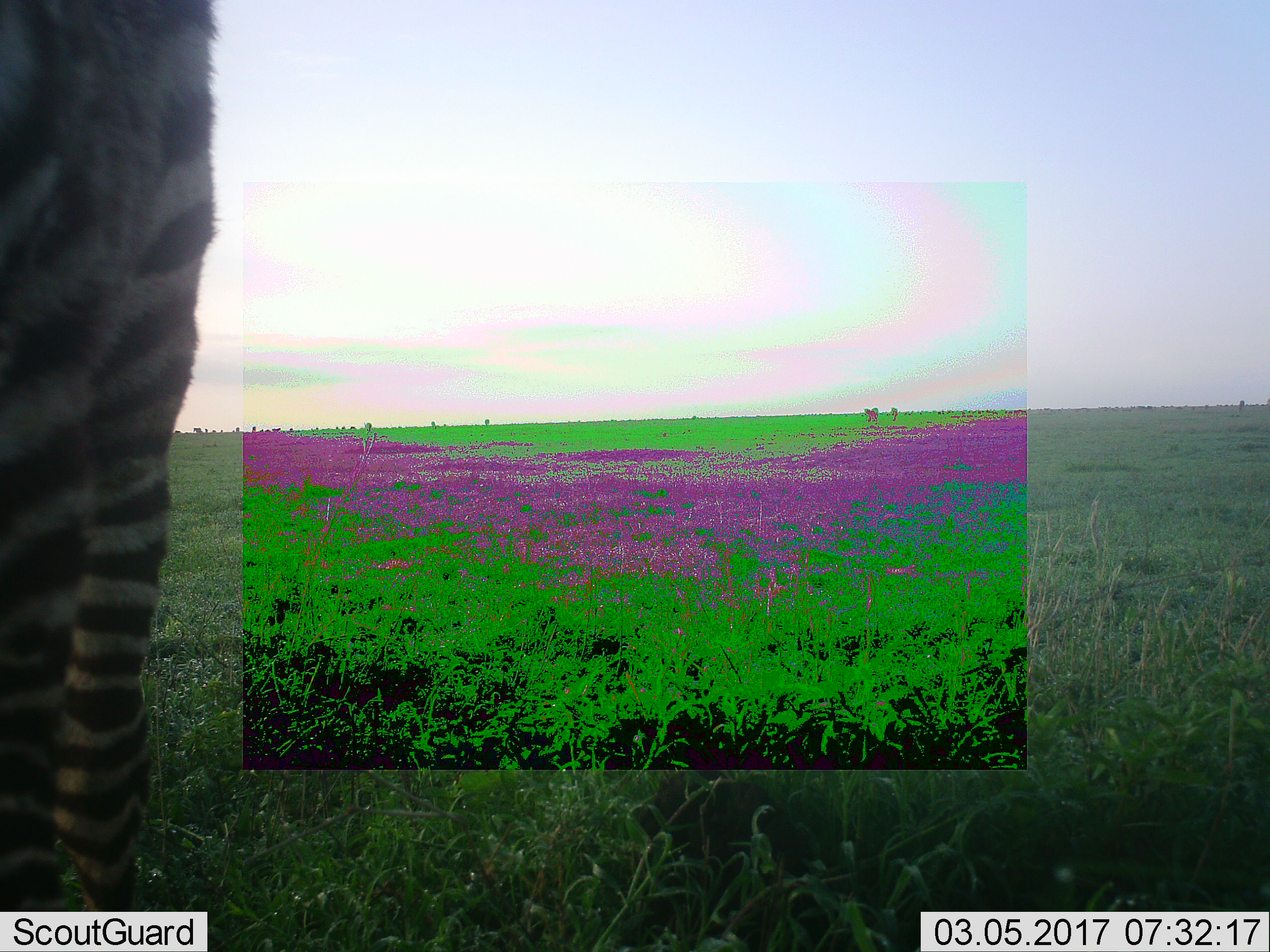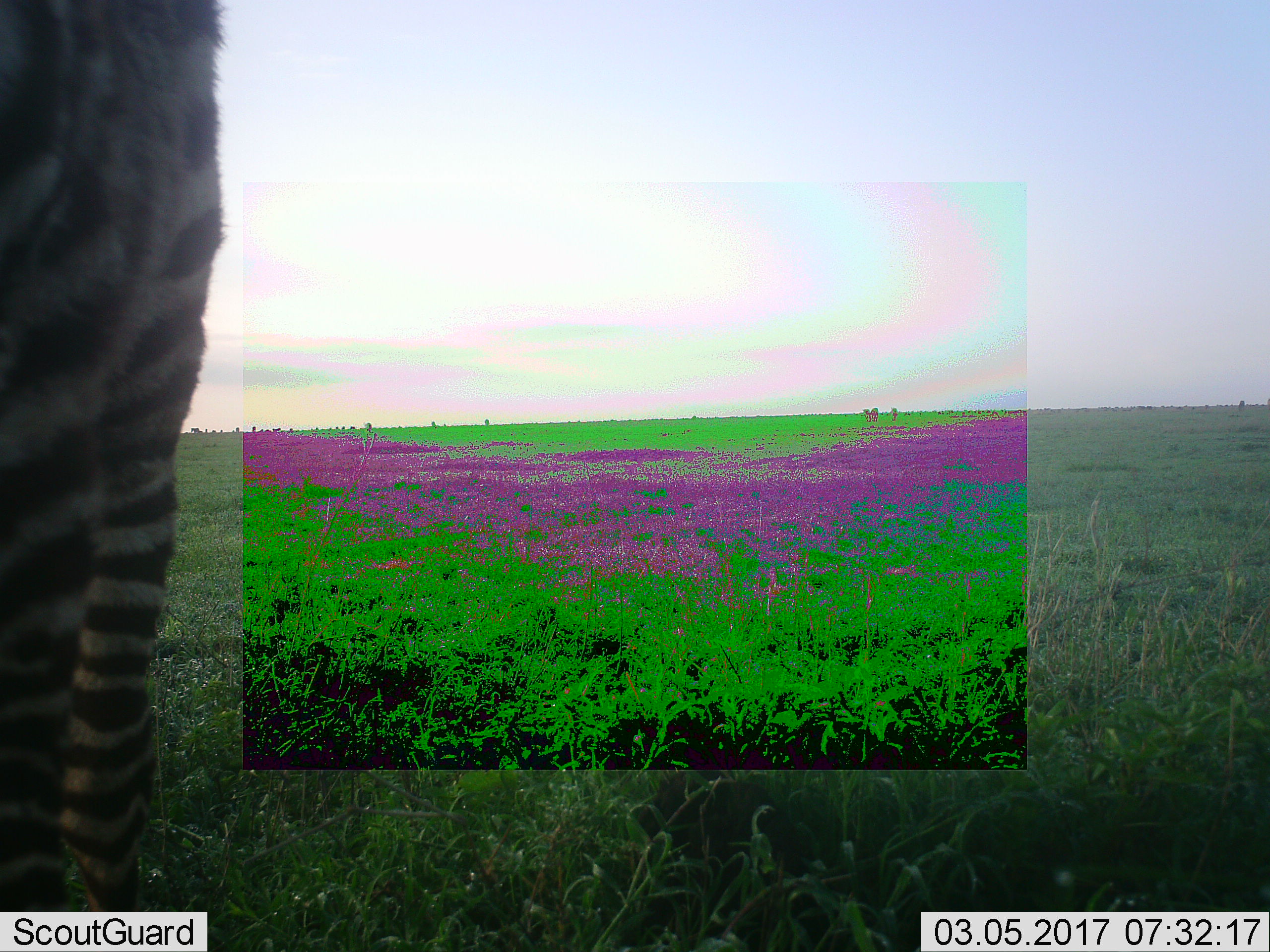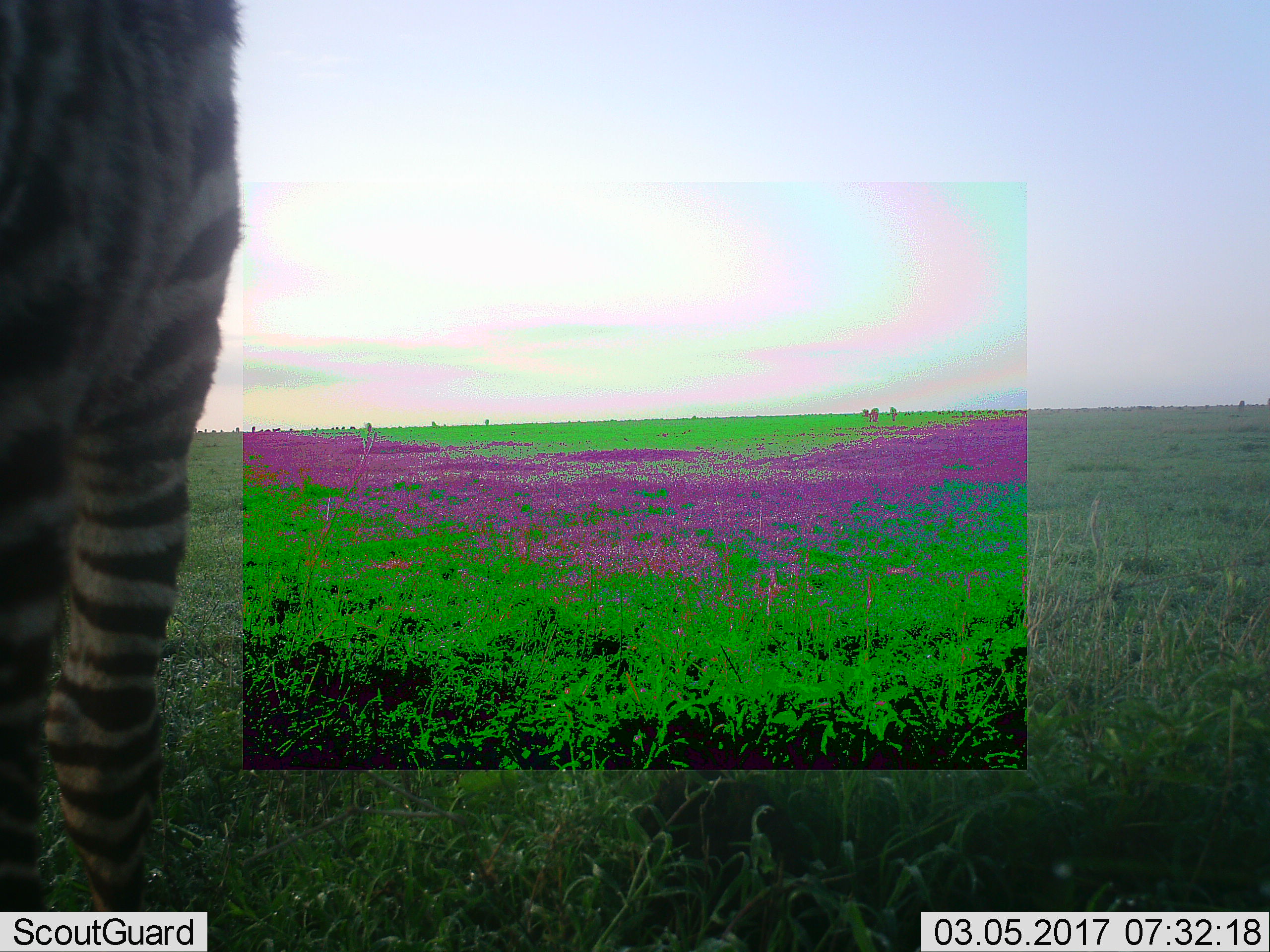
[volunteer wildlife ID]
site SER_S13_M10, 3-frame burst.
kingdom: Animalia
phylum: Chordata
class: Mammalia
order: Perissodactyla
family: Equidae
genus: Equus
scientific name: Equus quagga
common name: plains zebra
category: zebraplains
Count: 1.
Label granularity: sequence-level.